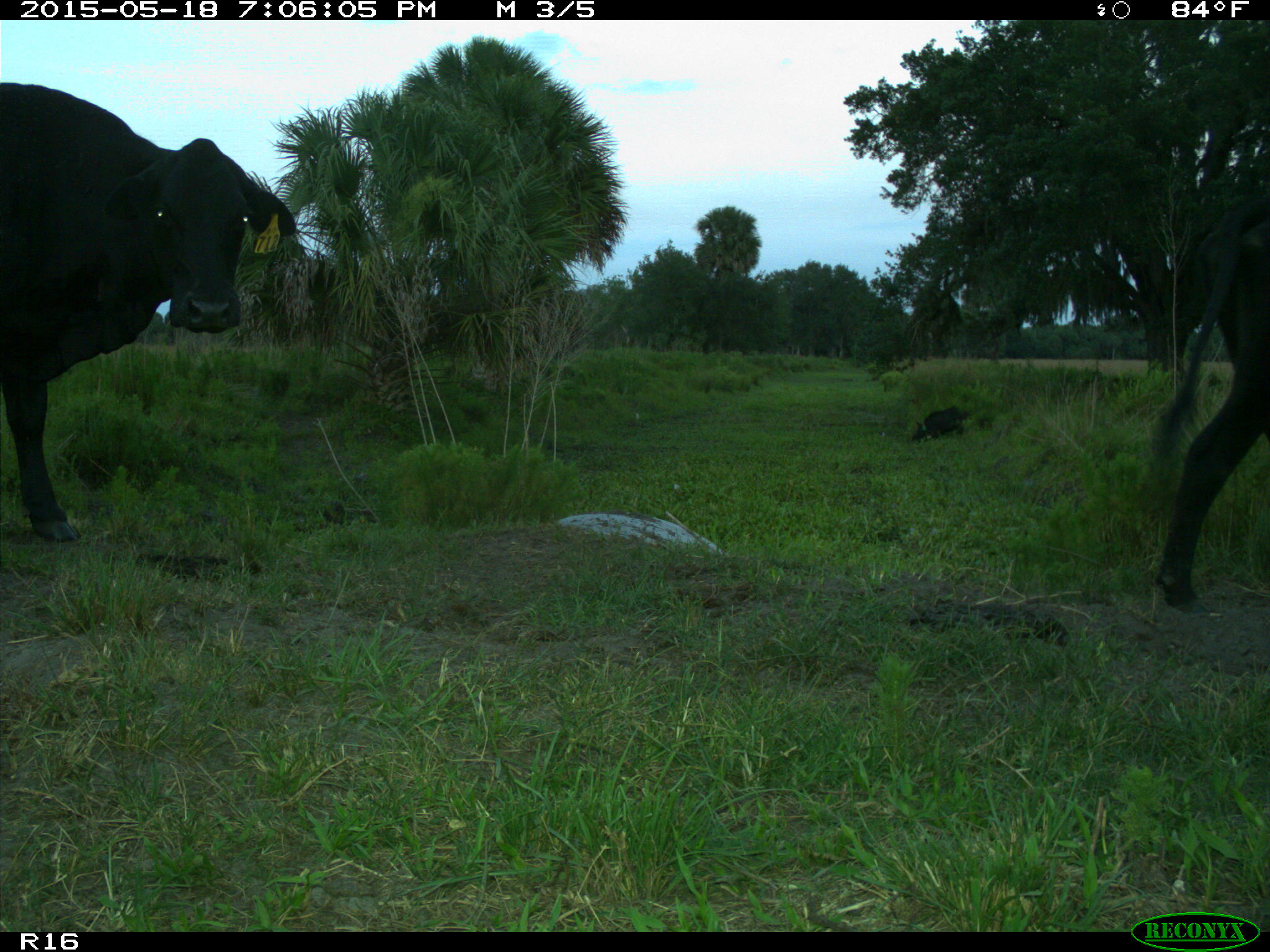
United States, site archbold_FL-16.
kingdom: Animalia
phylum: Chordata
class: Mammalia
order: Artiodactyla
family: Suidae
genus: Sus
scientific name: Sus scrofa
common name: wild boar